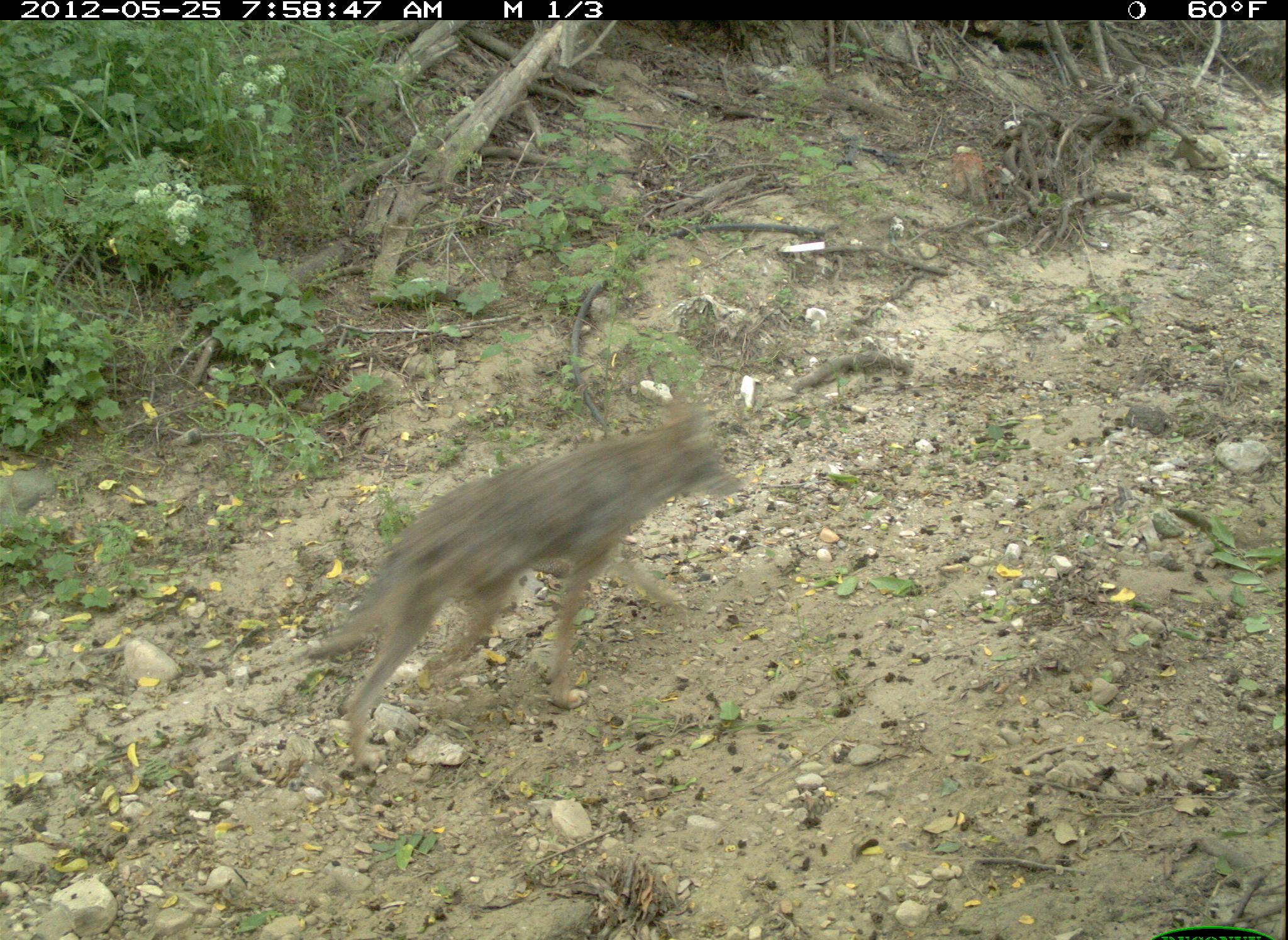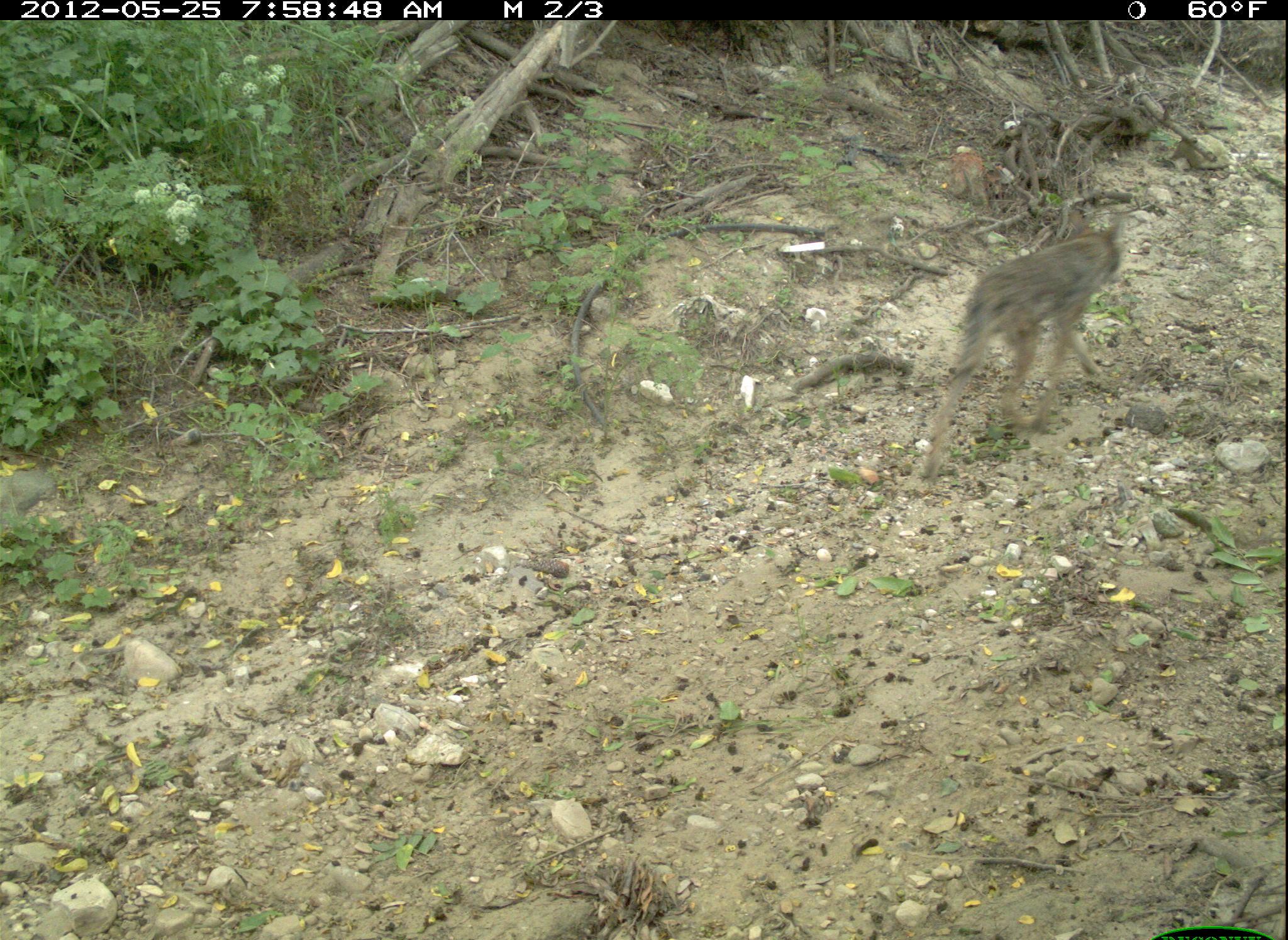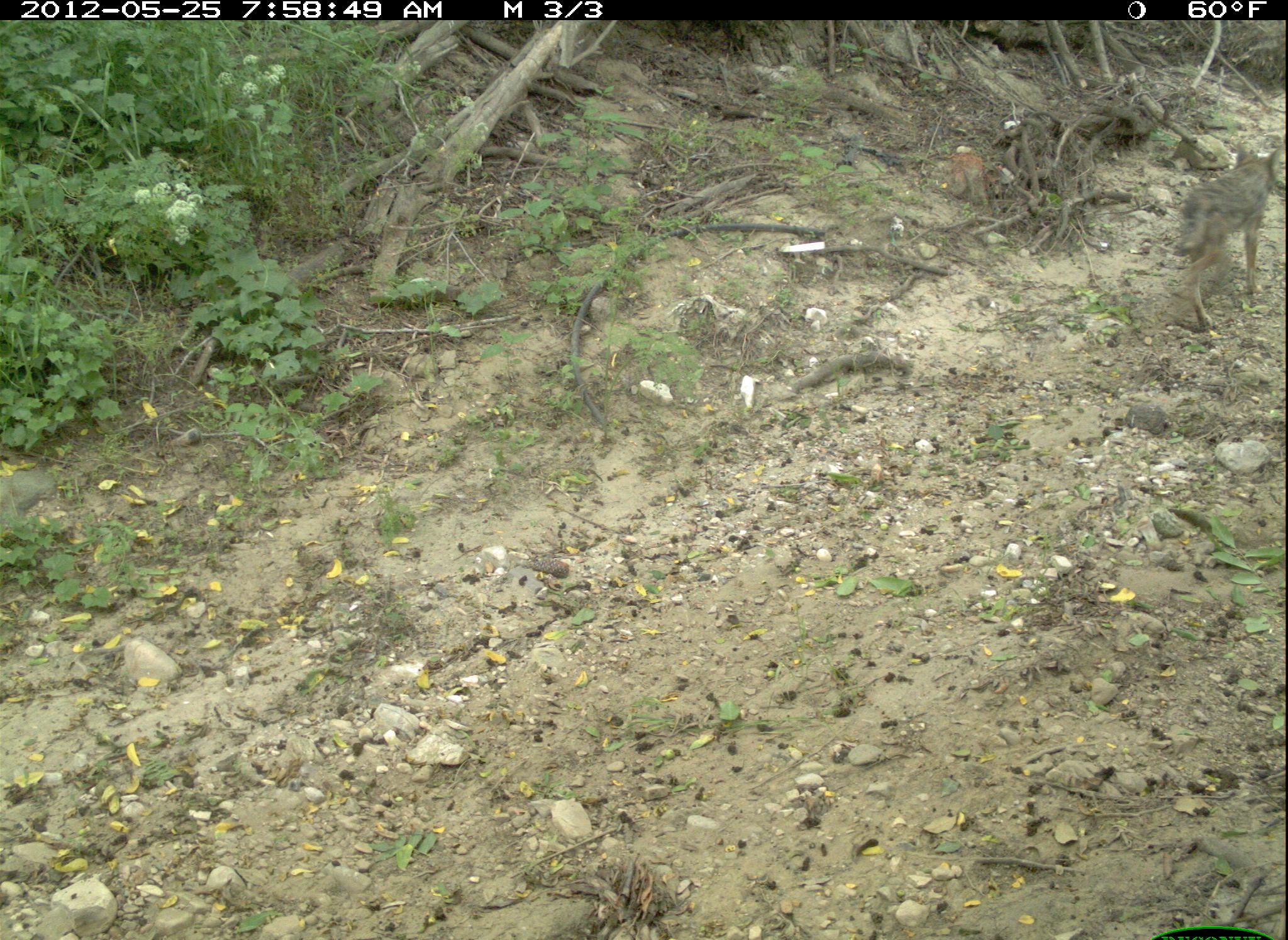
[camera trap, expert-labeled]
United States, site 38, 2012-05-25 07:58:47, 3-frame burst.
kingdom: Animalia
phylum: Chordata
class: Mammalia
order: Carnivora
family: Canidae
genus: Canis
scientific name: Canis latrans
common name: coyote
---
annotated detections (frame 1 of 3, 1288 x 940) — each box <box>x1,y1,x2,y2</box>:
coyote: <box>293,391,755,776</box>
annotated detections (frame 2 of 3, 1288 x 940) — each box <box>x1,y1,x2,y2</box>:
coyote: <box>913,211,1137,464</box>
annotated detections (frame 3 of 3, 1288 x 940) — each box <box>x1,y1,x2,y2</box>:
coyote: <box>1166,135,1285,340</box>